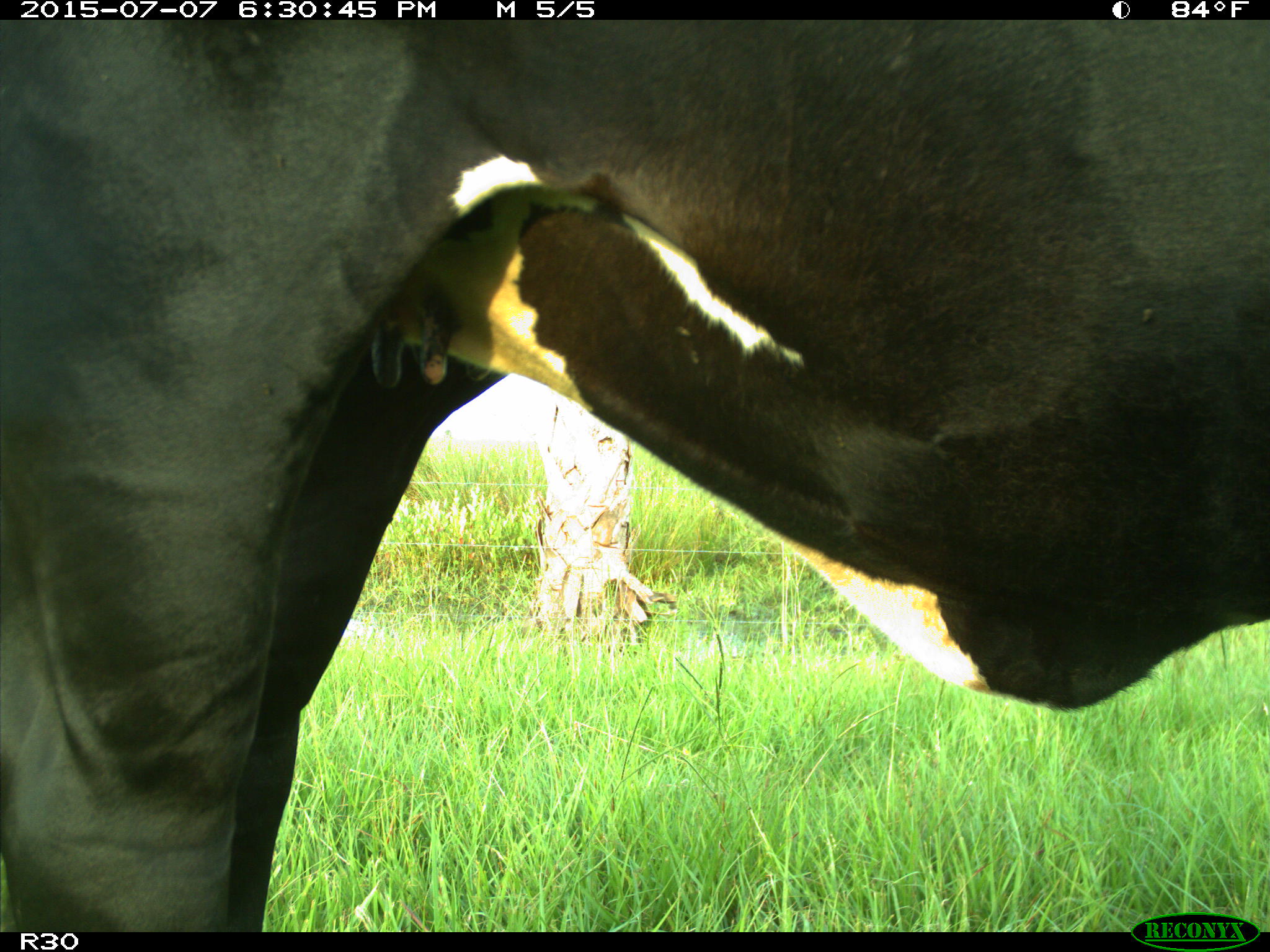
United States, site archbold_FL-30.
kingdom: Animalia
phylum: Chordata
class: Mammalia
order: Artiodactyla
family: Bovidae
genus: Bos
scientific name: Bos taurus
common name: domestic cow